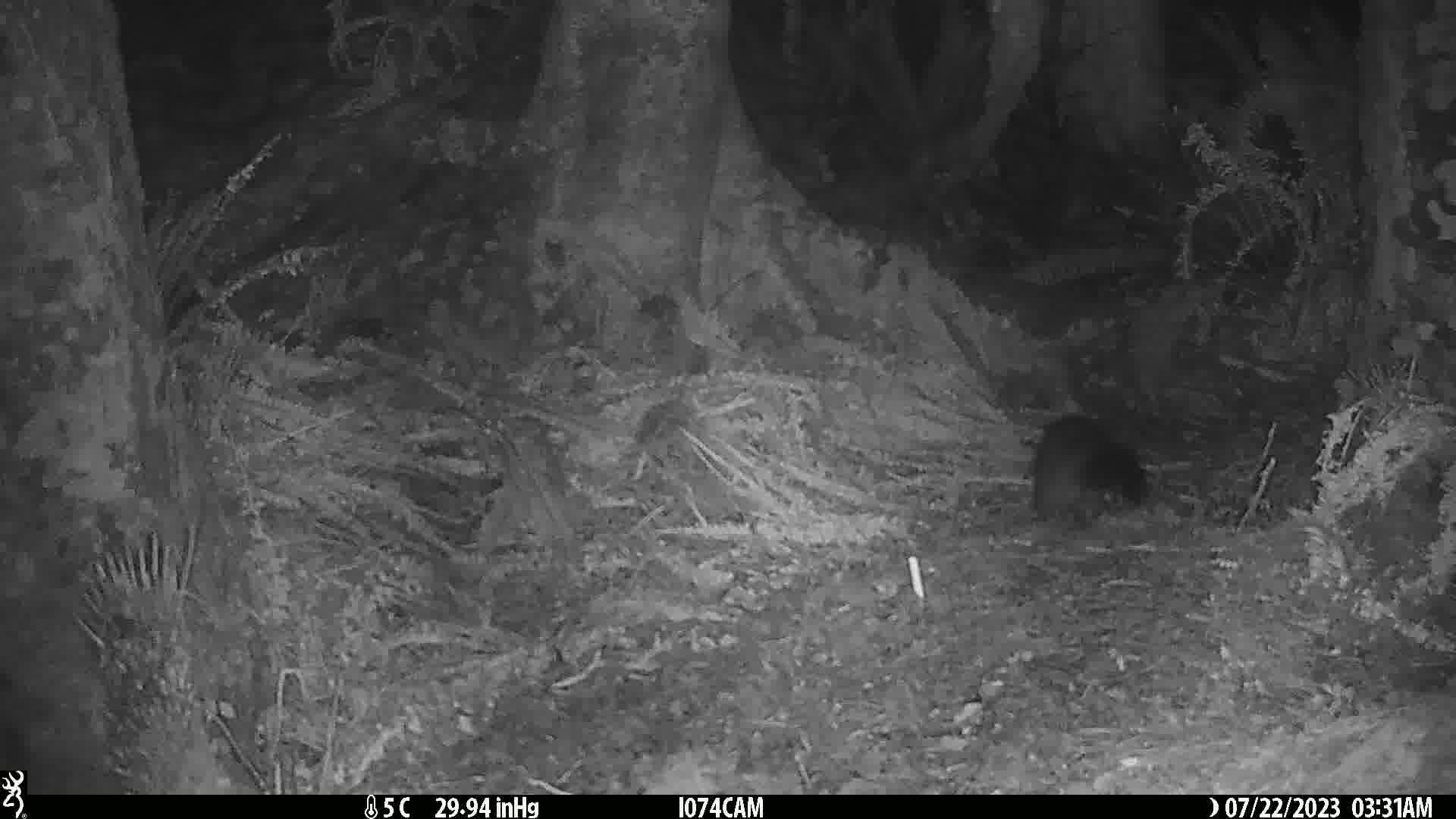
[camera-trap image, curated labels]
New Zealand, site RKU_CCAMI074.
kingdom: Animalia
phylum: Chordata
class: Mammalia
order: Diprotodontia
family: Phalangeridae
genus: Trichosurus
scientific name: Trichosurus vulpecula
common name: common brushtail possum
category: possum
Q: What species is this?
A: Possum (common brushtail possum) (Trichosurus vulpecula).